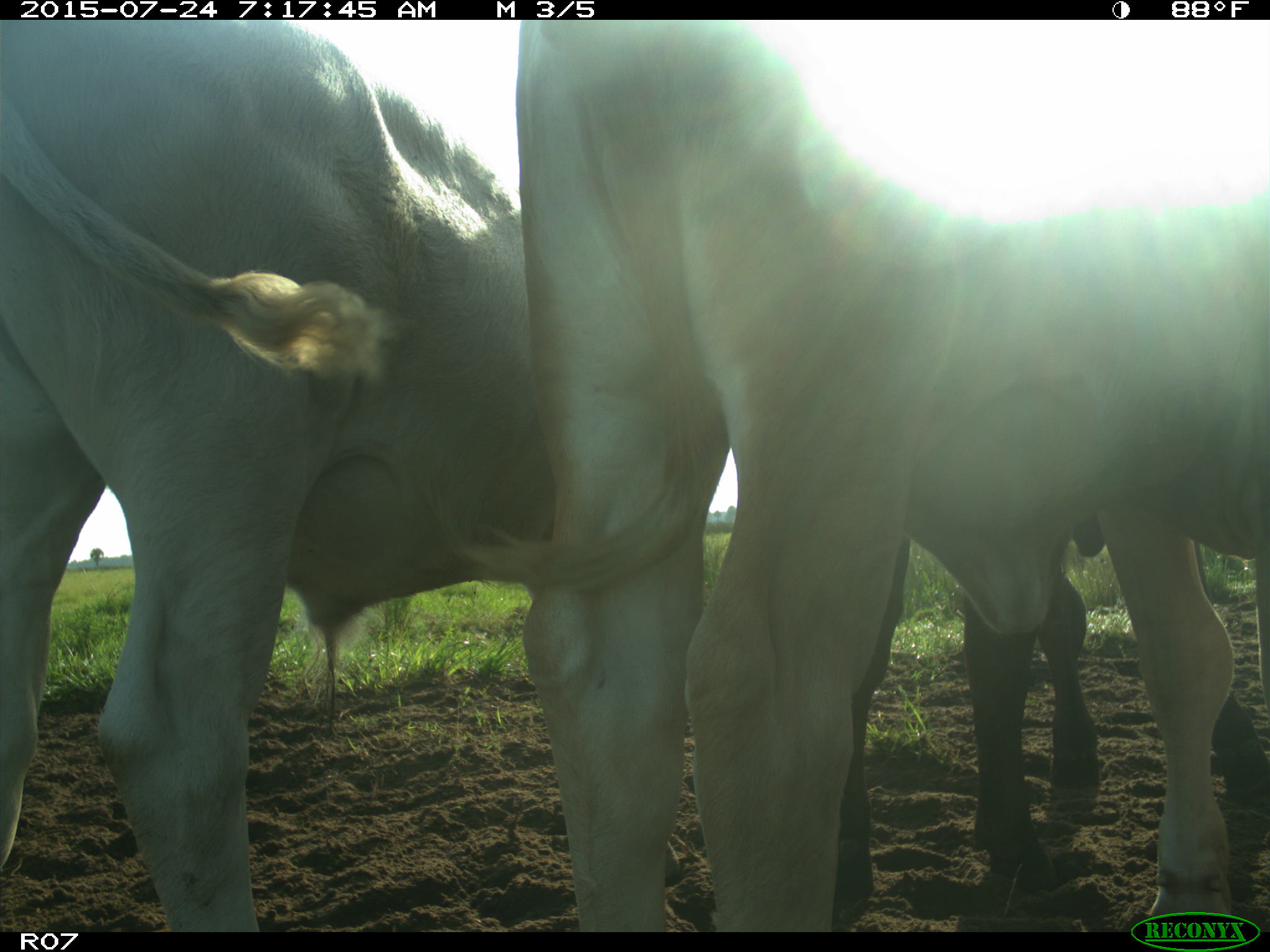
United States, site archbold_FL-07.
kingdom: Animalia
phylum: Chordata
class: Mammalia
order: Artiodactyla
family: Bovidae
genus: Bos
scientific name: Bos taurus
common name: domestic cow